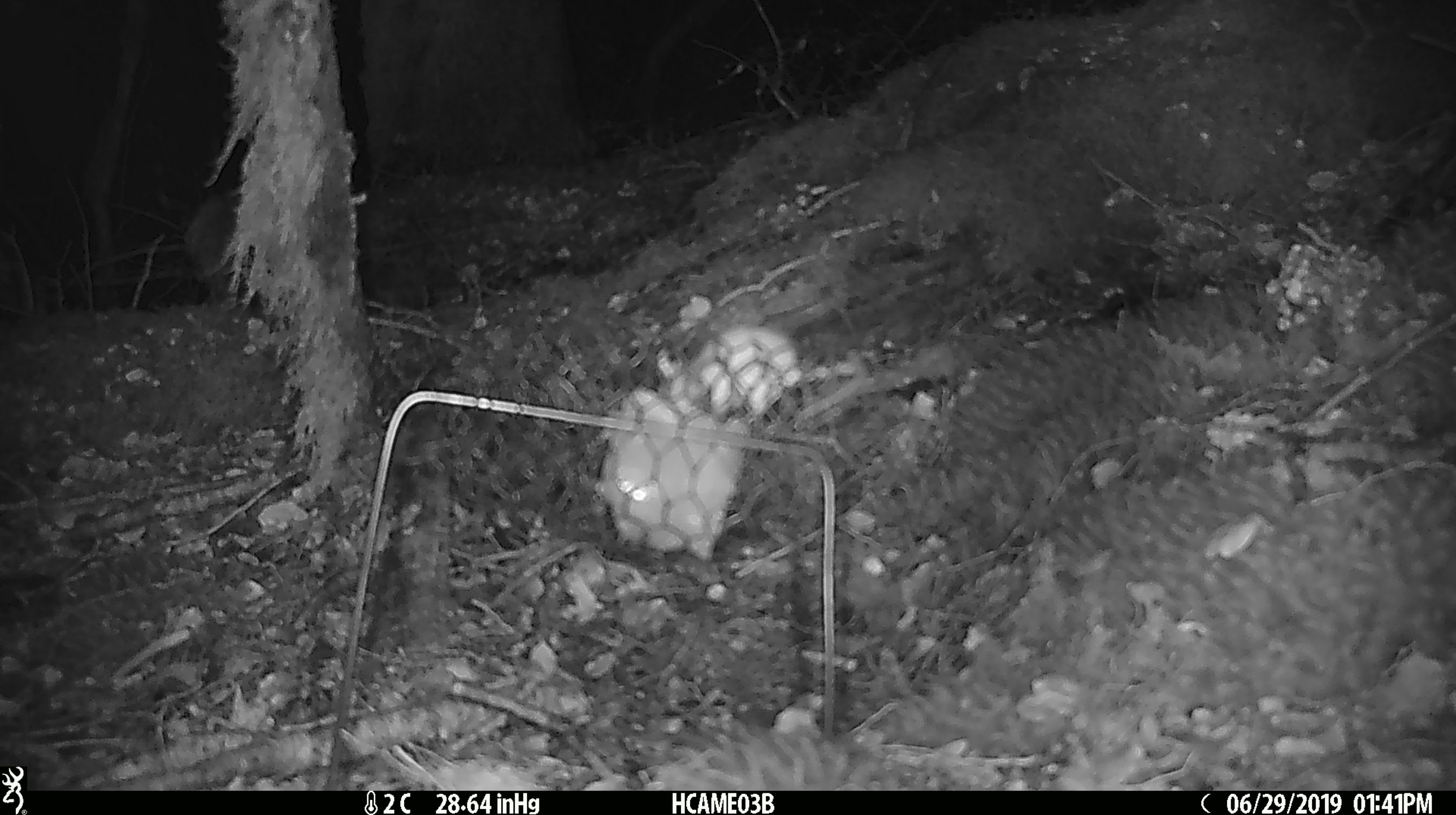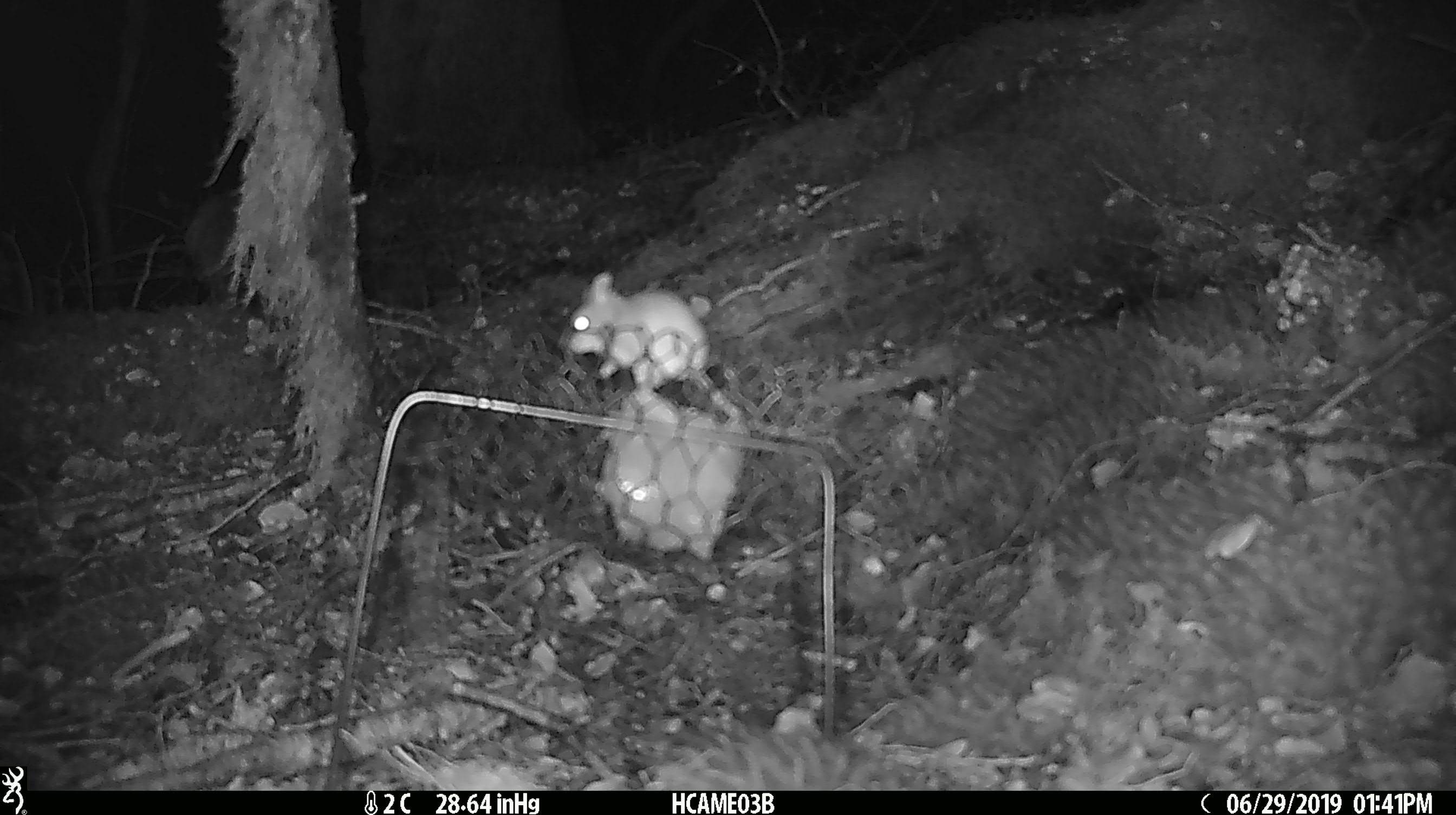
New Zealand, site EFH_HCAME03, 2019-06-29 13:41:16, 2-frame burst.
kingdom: Animalia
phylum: Chordata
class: Mammalia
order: Rodentia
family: Muridae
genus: Mus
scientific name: Mus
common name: mouse